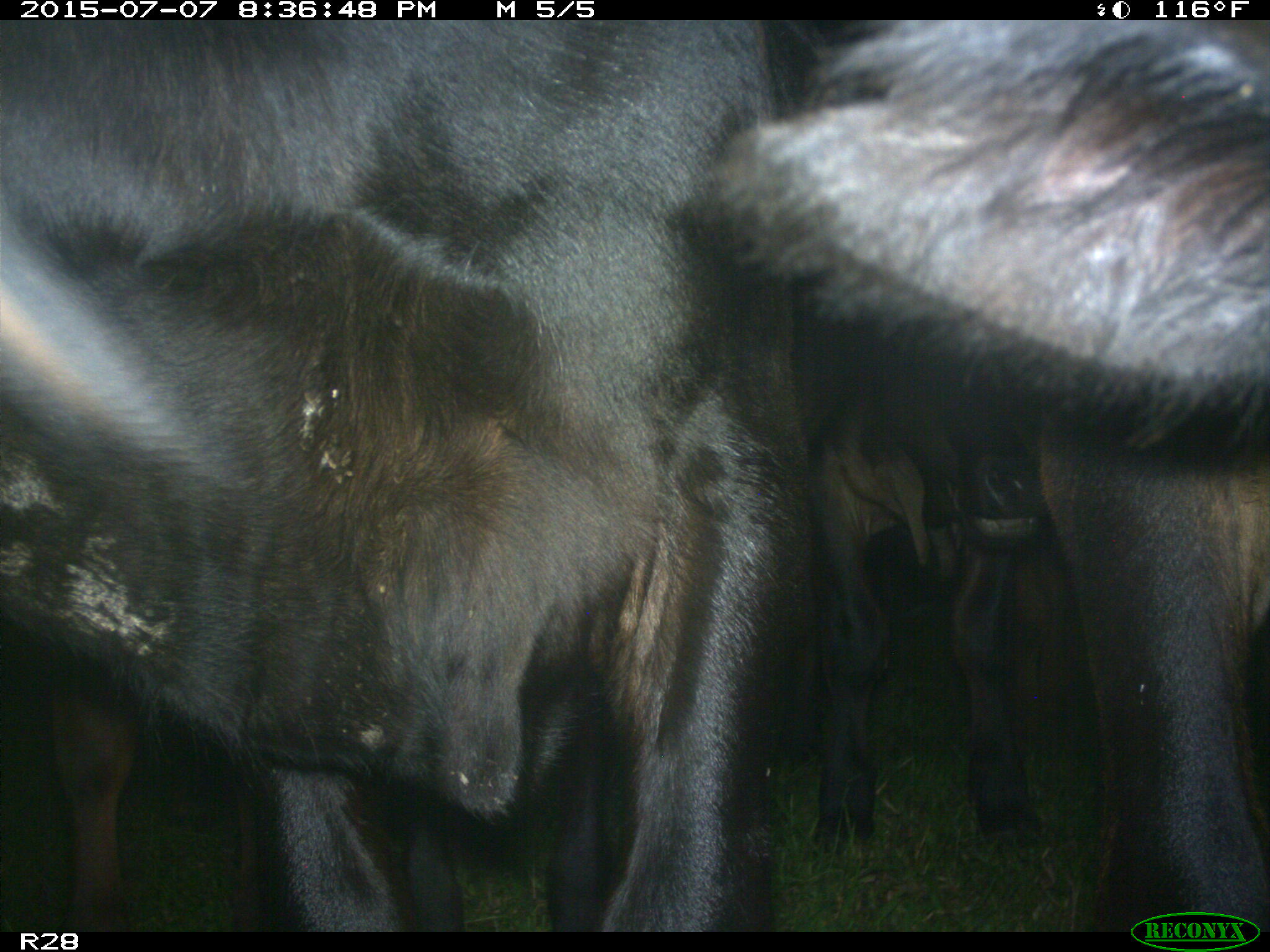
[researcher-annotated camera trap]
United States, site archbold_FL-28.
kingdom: Animalia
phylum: Chordata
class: Mammalia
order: Artiodactyla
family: Bovidae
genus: Bos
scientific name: Bos taurus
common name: domestic cow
Bos taurus (domestic cow).